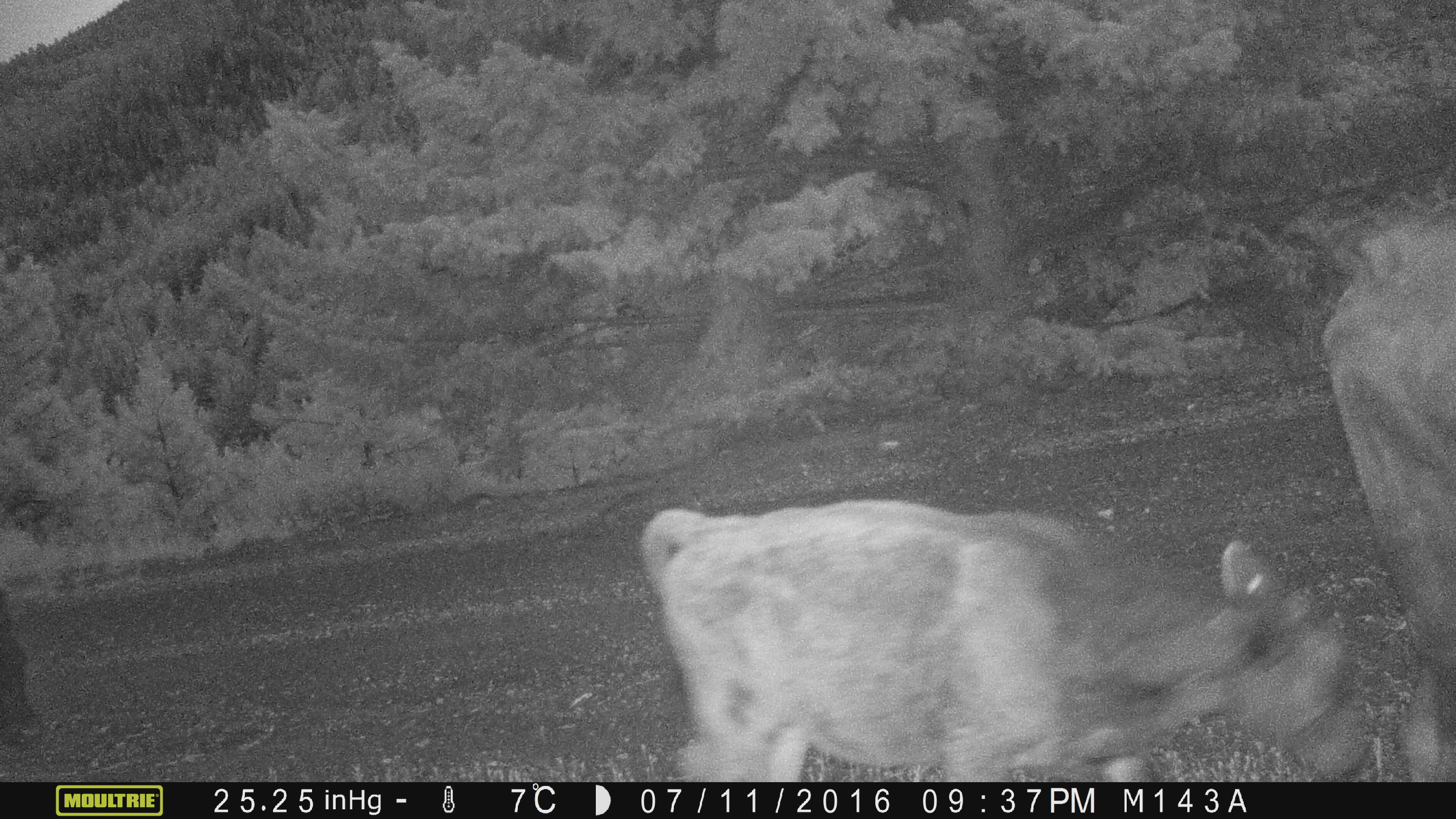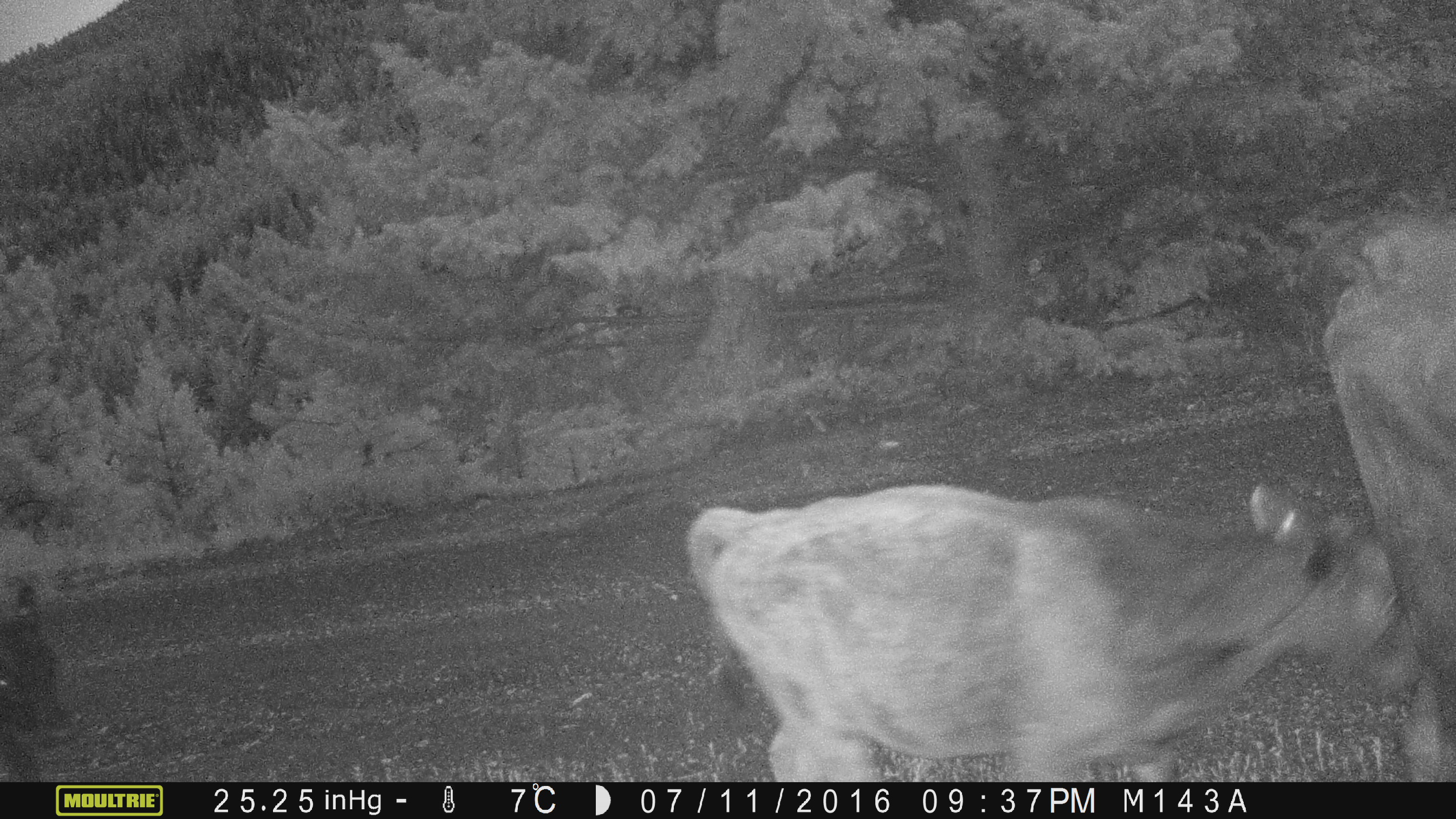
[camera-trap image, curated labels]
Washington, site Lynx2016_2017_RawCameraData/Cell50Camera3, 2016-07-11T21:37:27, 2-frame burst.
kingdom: Animalia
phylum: Chordata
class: Mammalia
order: Artiodactyla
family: Bovidae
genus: Bos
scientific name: Bos taurus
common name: domestic cattle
Domestic cattle (Bos taurus). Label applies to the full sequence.